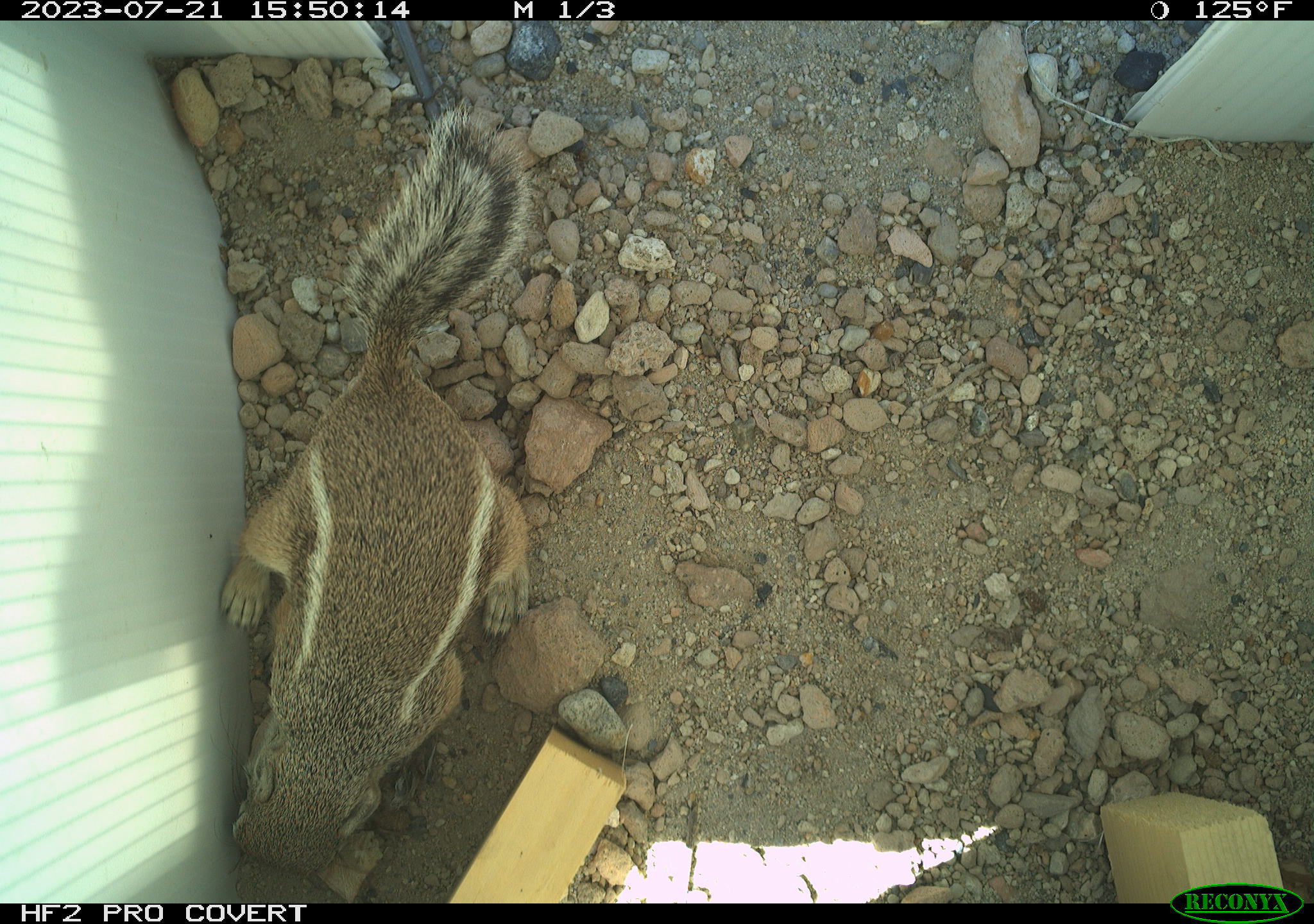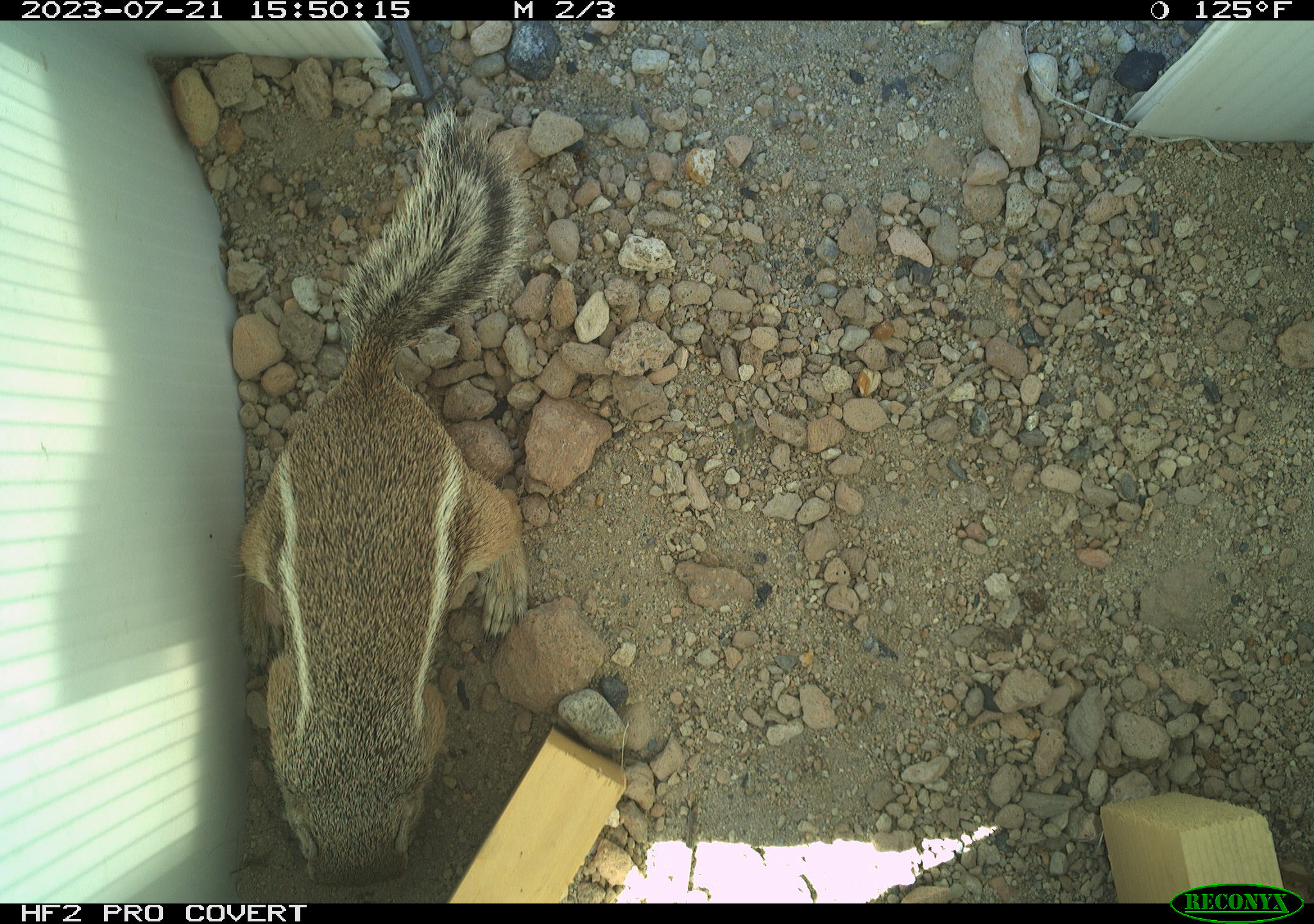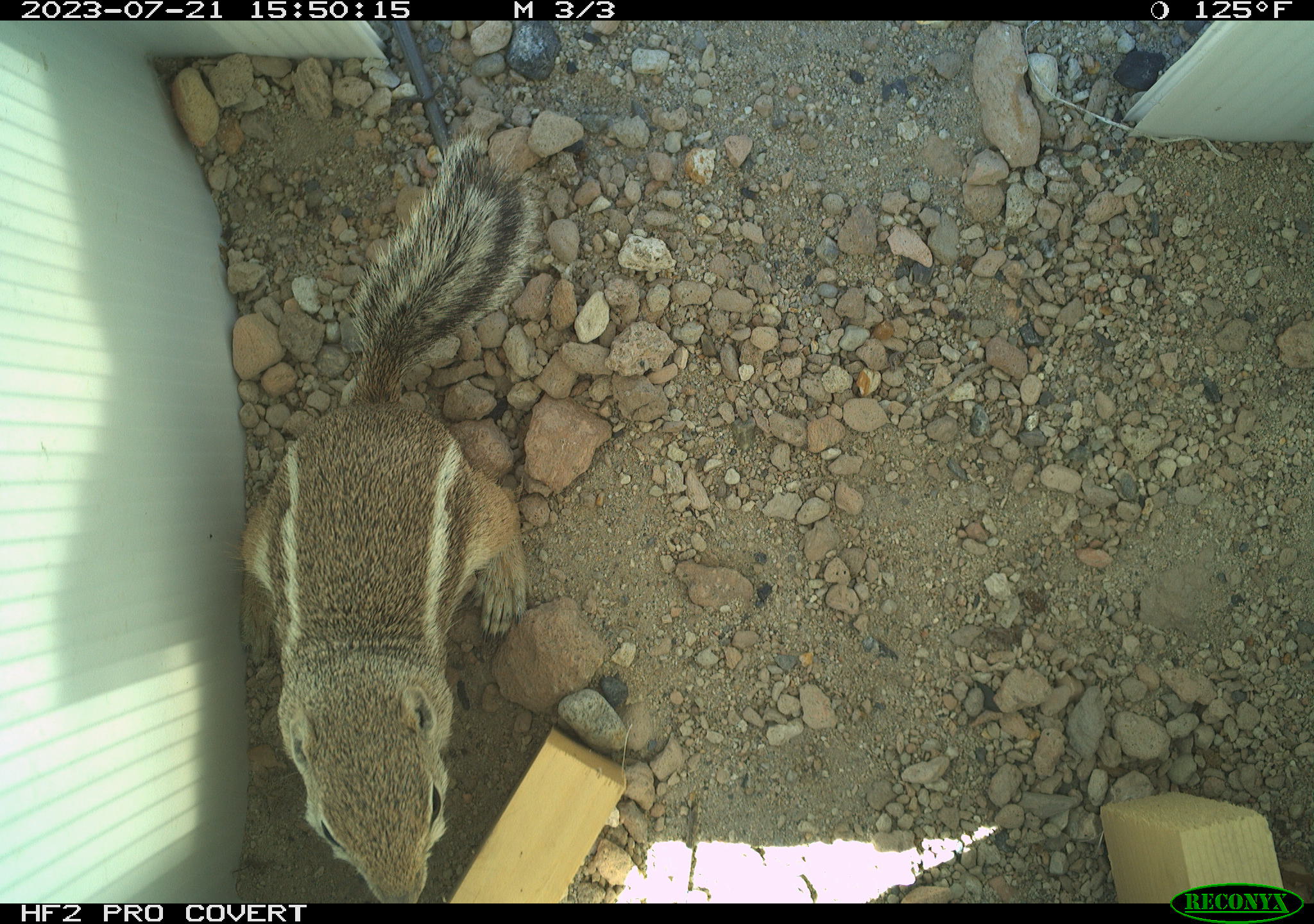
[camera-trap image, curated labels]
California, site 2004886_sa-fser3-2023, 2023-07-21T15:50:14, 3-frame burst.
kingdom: Animalia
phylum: Chordata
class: Mammalia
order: Rodentia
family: Sciuridae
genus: Ammospermophilus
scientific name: Ammospermophilus leucurus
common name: white-tailed antelope squirrel